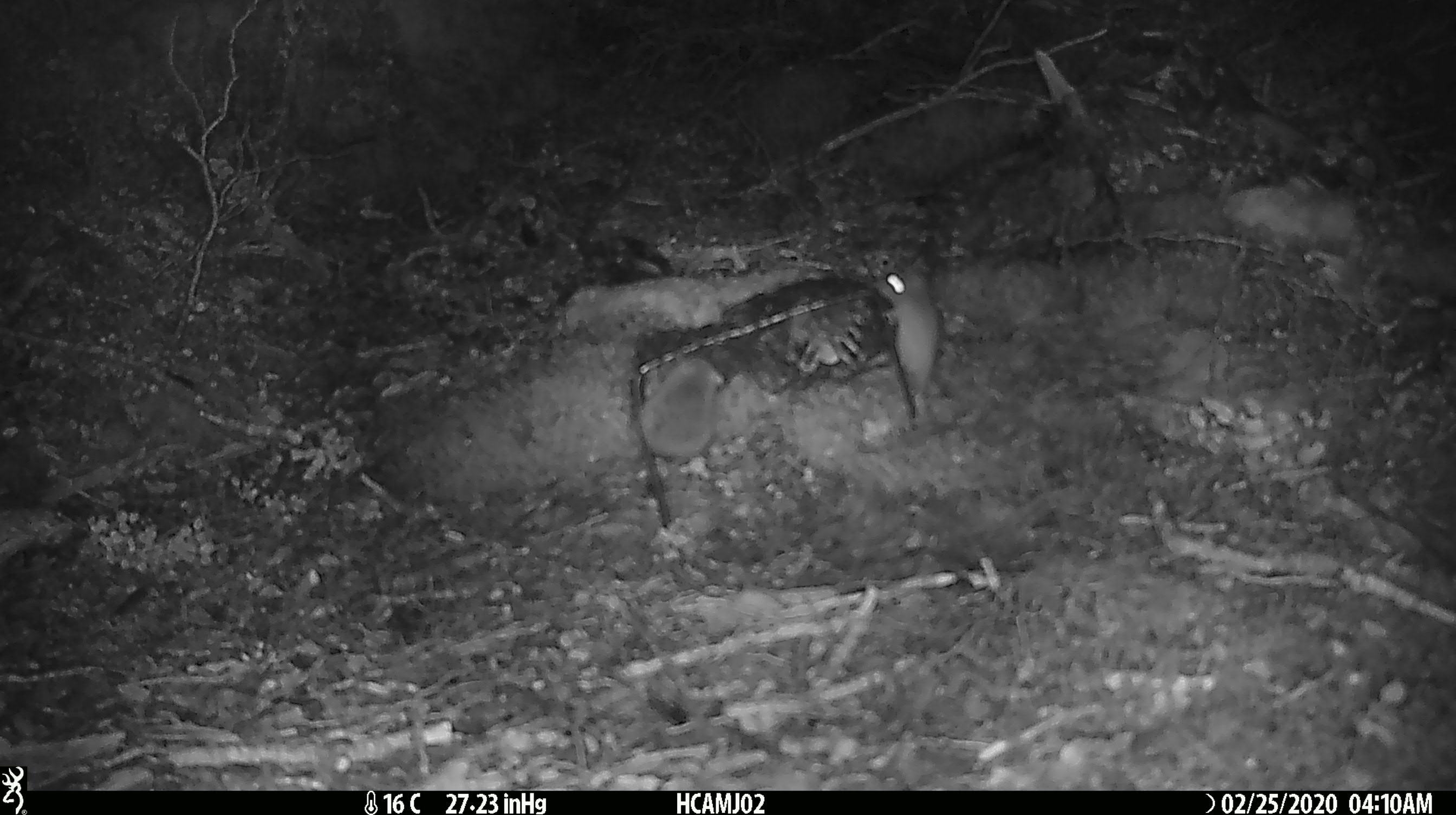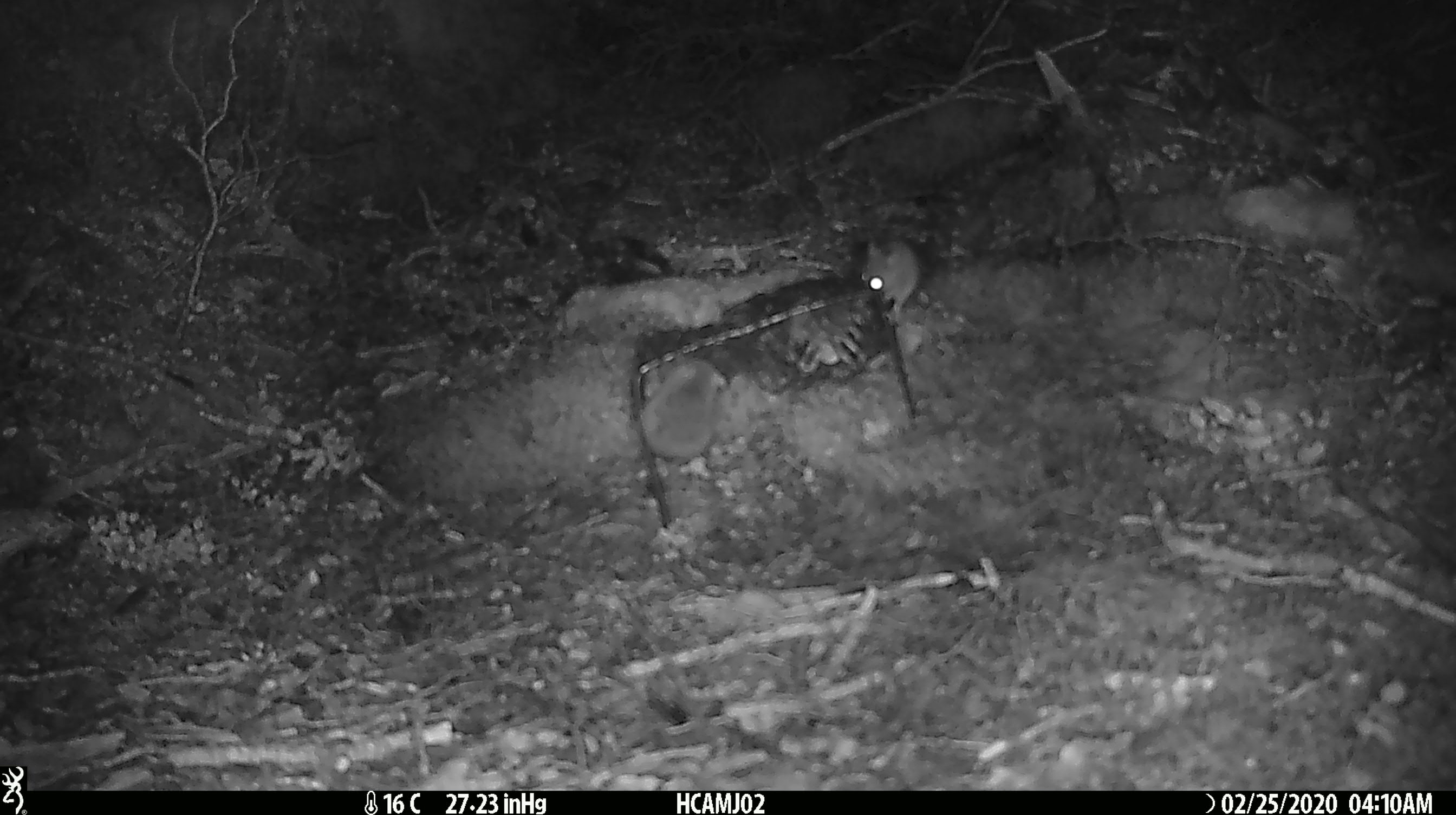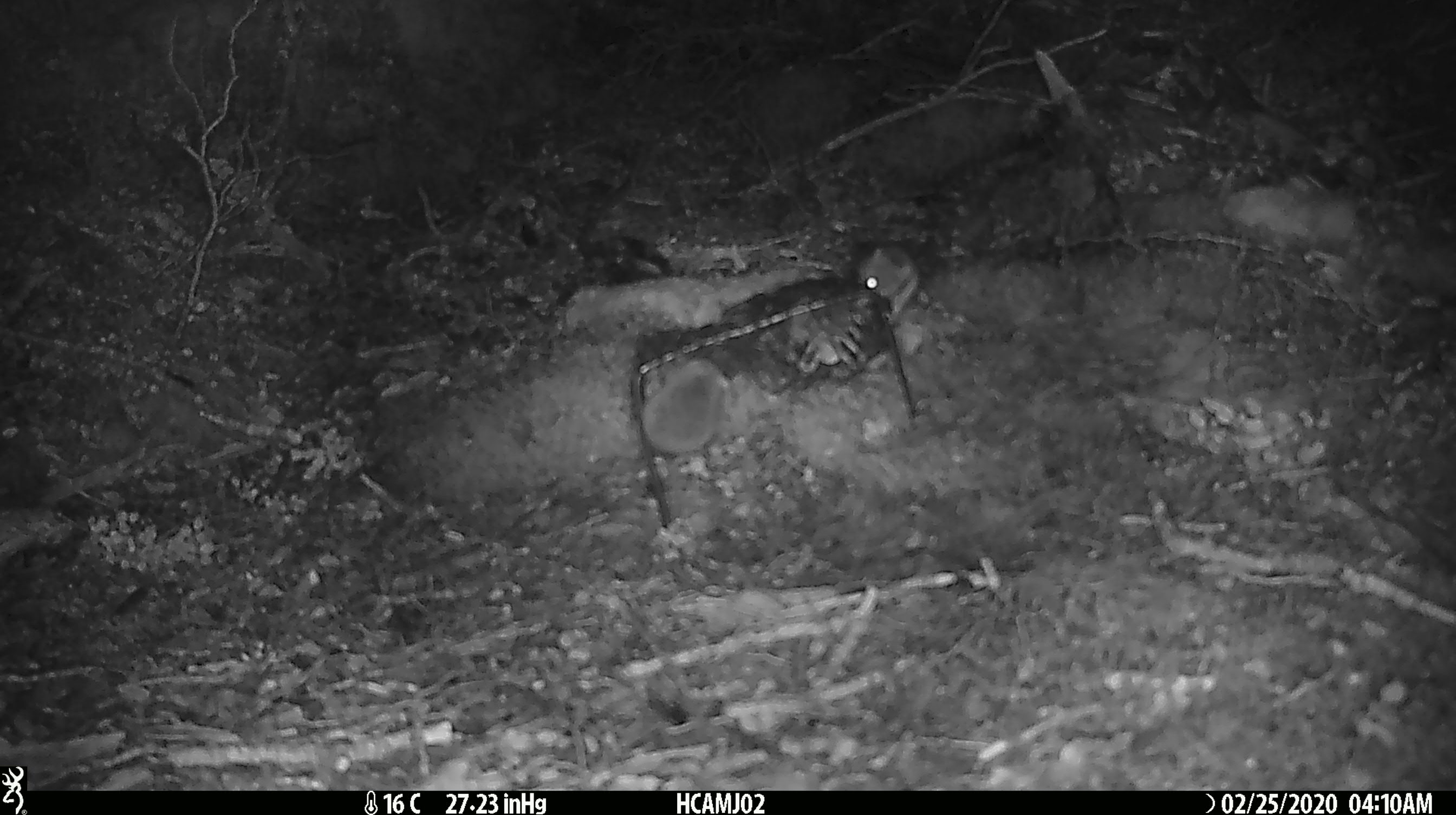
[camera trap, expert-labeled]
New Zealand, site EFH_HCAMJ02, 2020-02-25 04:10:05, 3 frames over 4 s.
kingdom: Animalia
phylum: Chordata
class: Mammalia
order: Rodentia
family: Muridae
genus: Mus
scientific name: Mus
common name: mouse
Mouse (Mus).